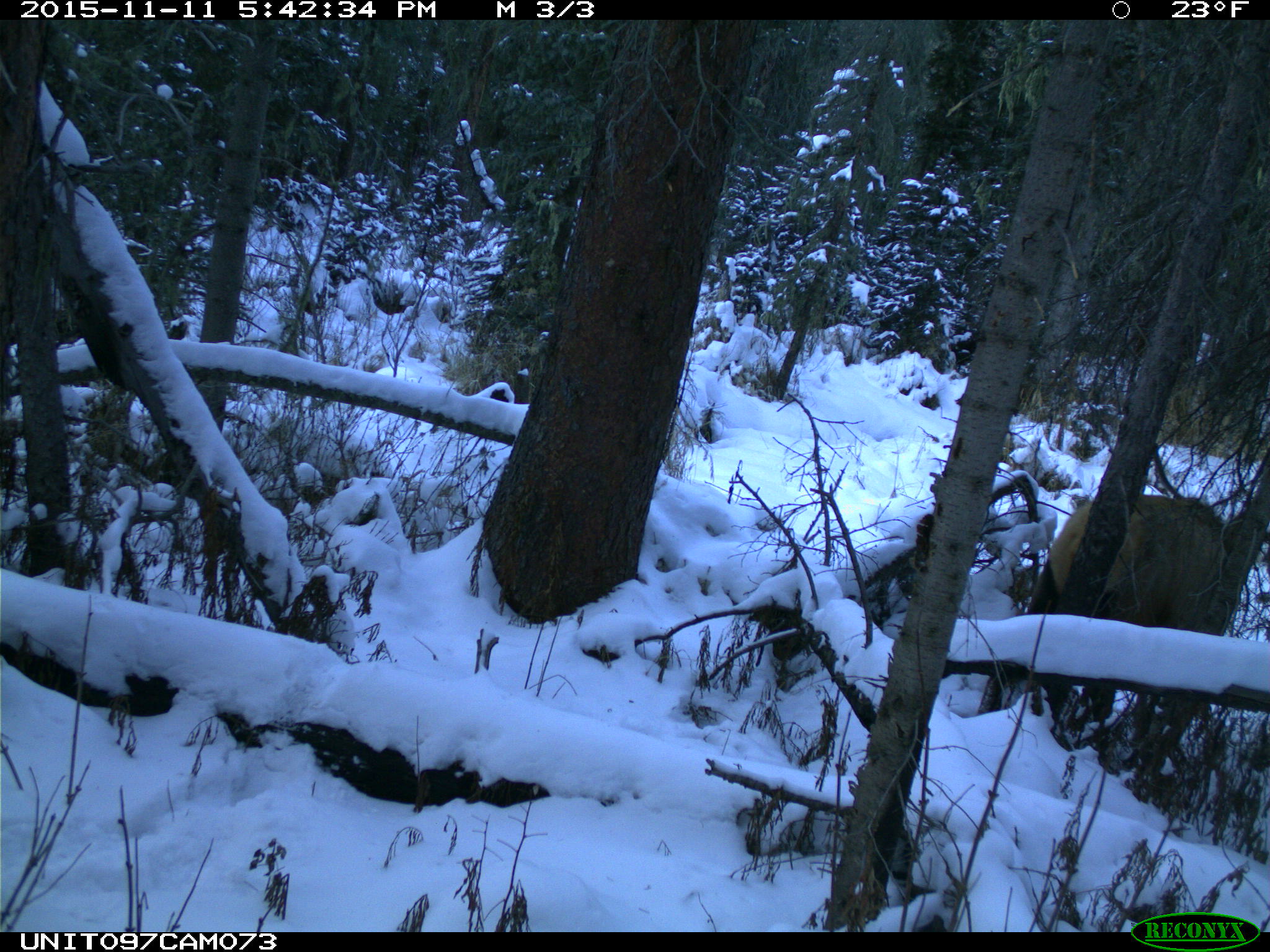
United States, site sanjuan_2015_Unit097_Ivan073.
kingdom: Animalia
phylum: Chordata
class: Mammalia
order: Artiodactyla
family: Cervidae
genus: Cervus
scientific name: Cervus elaphus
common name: red deer